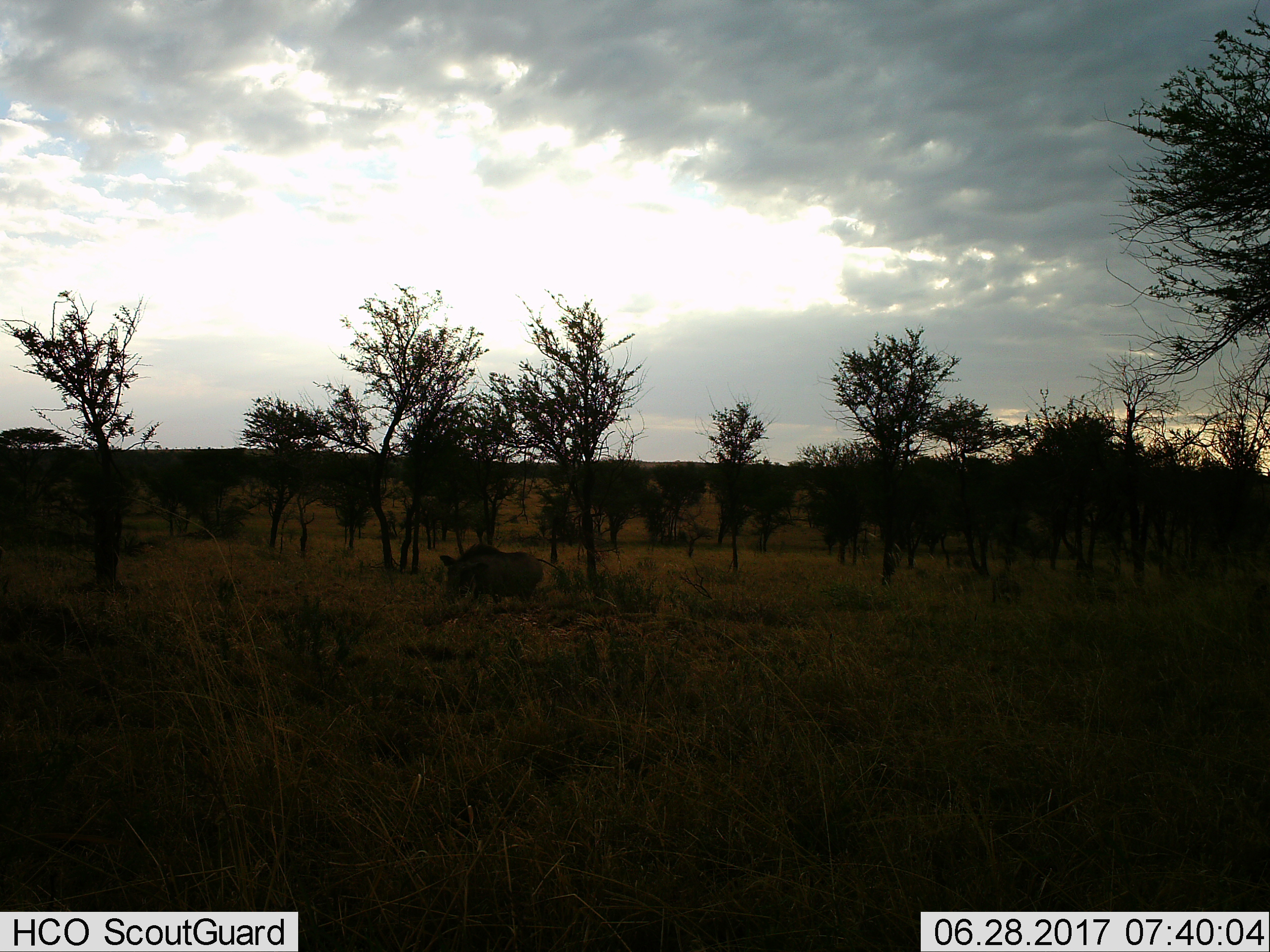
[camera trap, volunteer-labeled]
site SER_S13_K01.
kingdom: Animalia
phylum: Chordata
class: Mammalia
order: Artiodactyla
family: Suidae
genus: Phacochoerus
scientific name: Phacochoerus africanus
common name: warthog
Warthog (Phacochoerus africanus), count 1. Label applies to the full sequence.